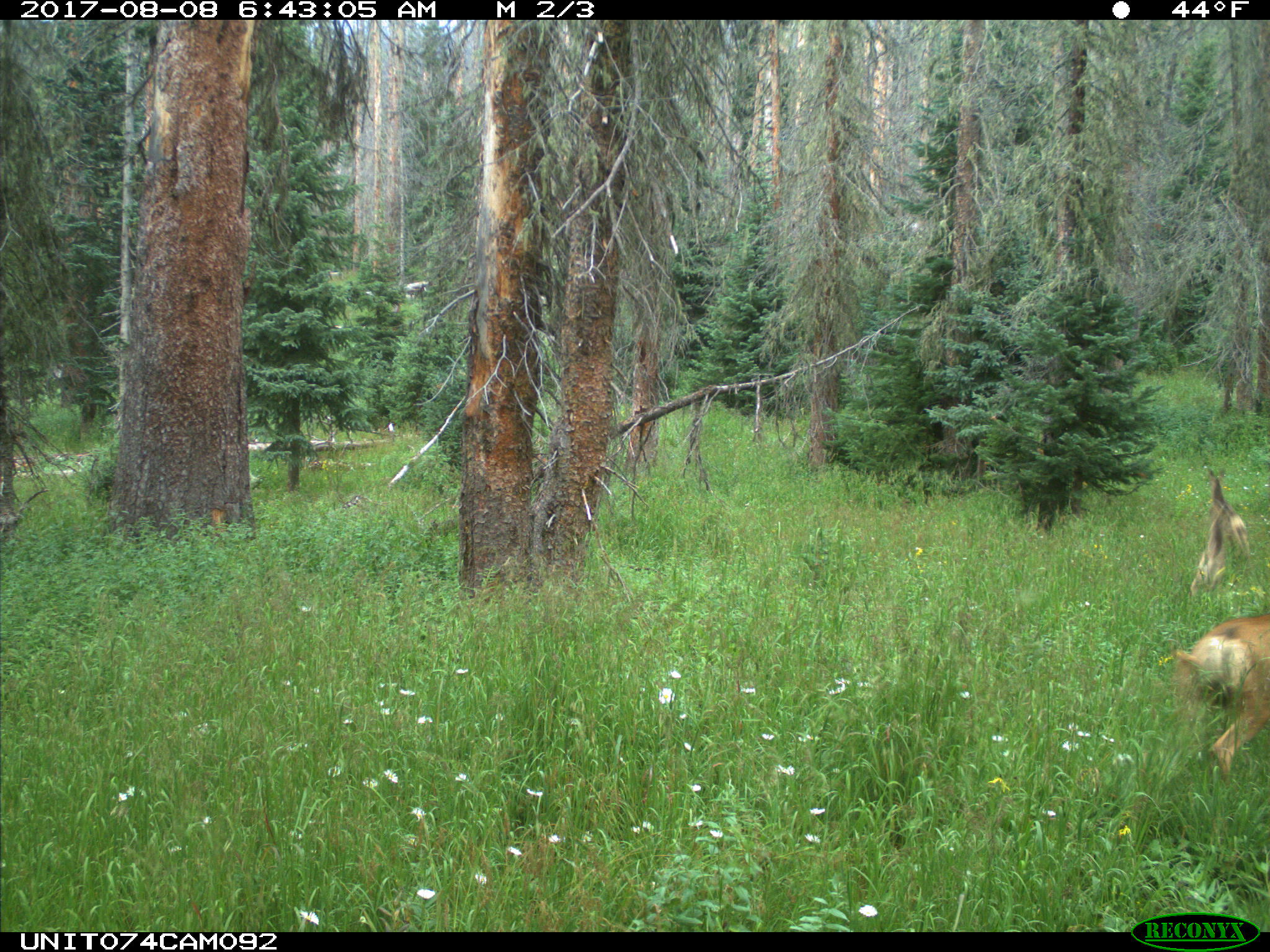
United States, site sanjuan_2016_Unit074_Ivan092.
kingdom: Animalia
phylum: Chordata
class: Mammalia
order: Artiodactyla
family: Cervidae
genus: Odocoileus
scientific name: Odocoileus hemionus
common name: mule deer